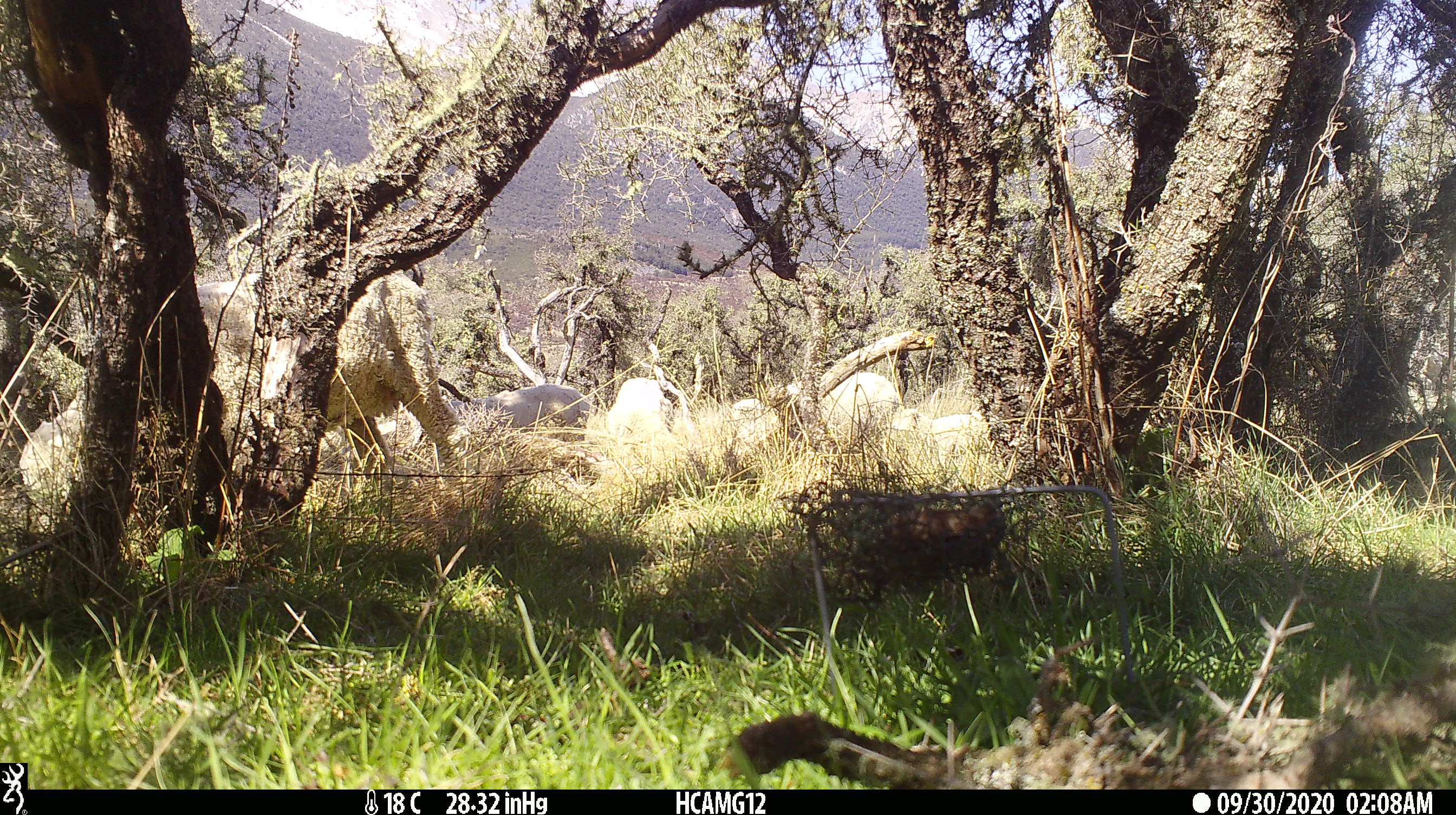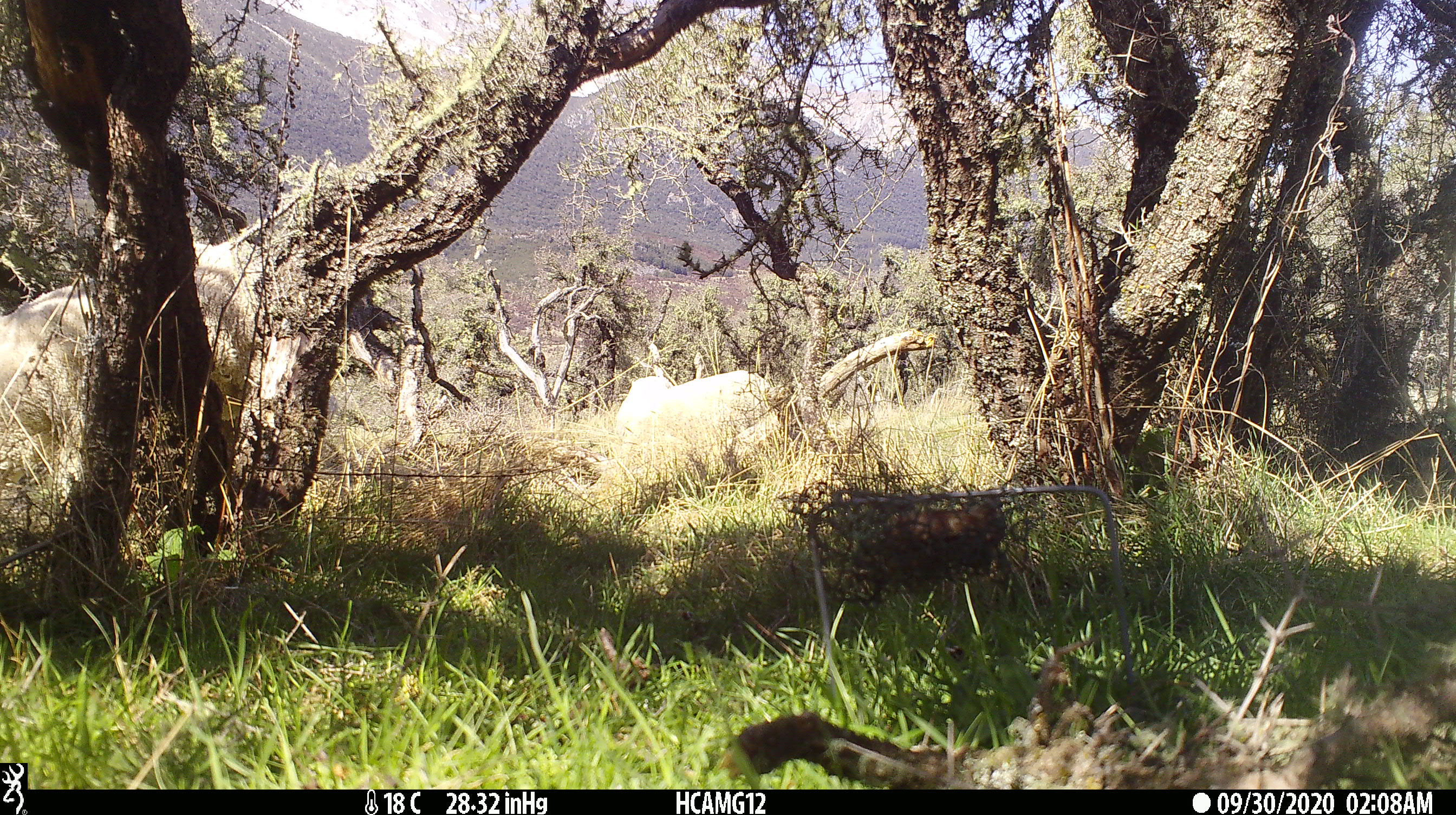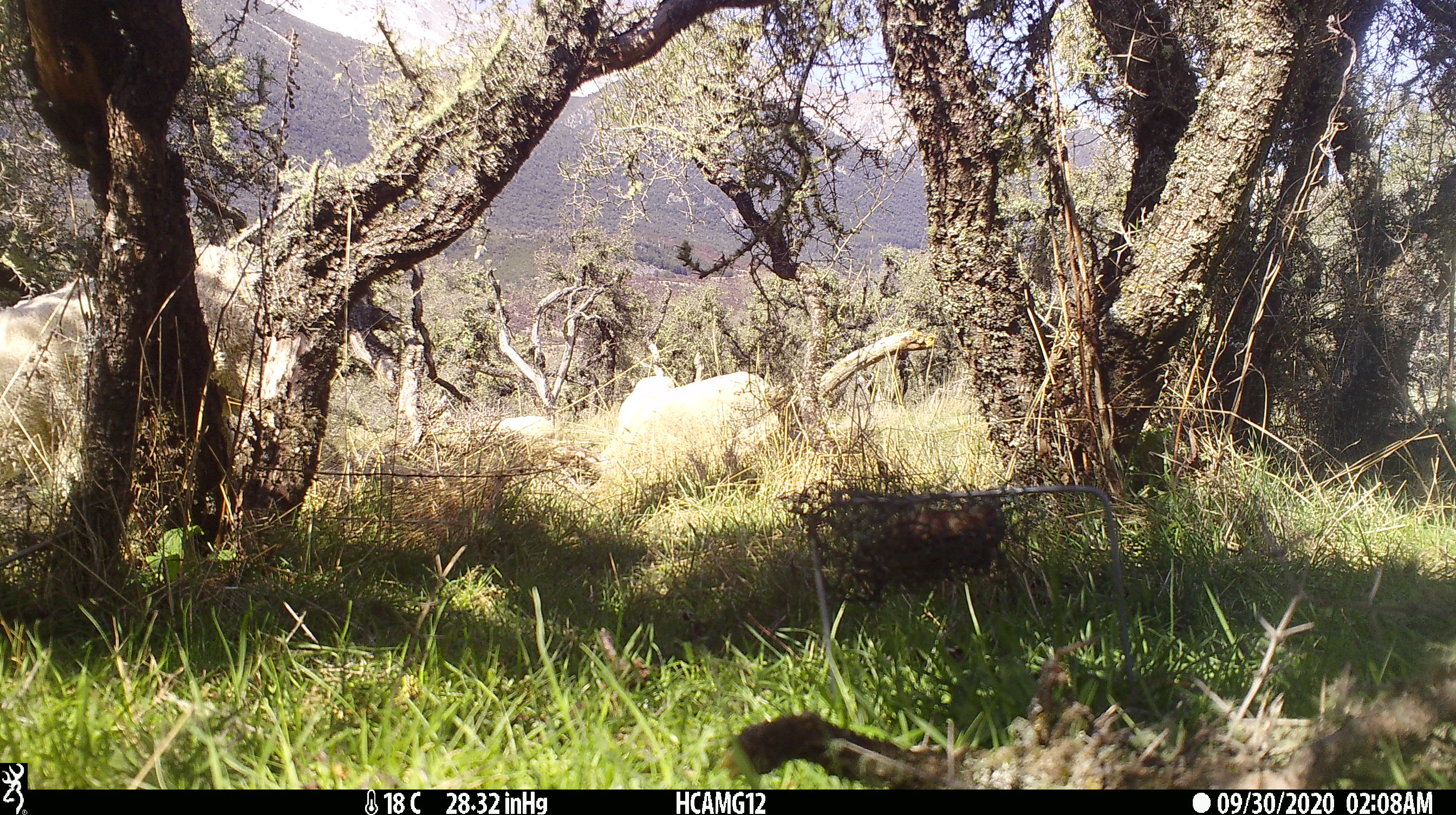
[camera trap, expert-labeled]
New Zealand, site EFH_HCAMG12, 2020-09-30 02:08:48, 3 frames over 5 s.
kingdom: Animalia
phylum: Chordata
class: Mammalia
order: Artiodactyla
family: Bovidae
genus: Ovis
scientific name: Ovis aries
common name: domestic sheep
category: sheep